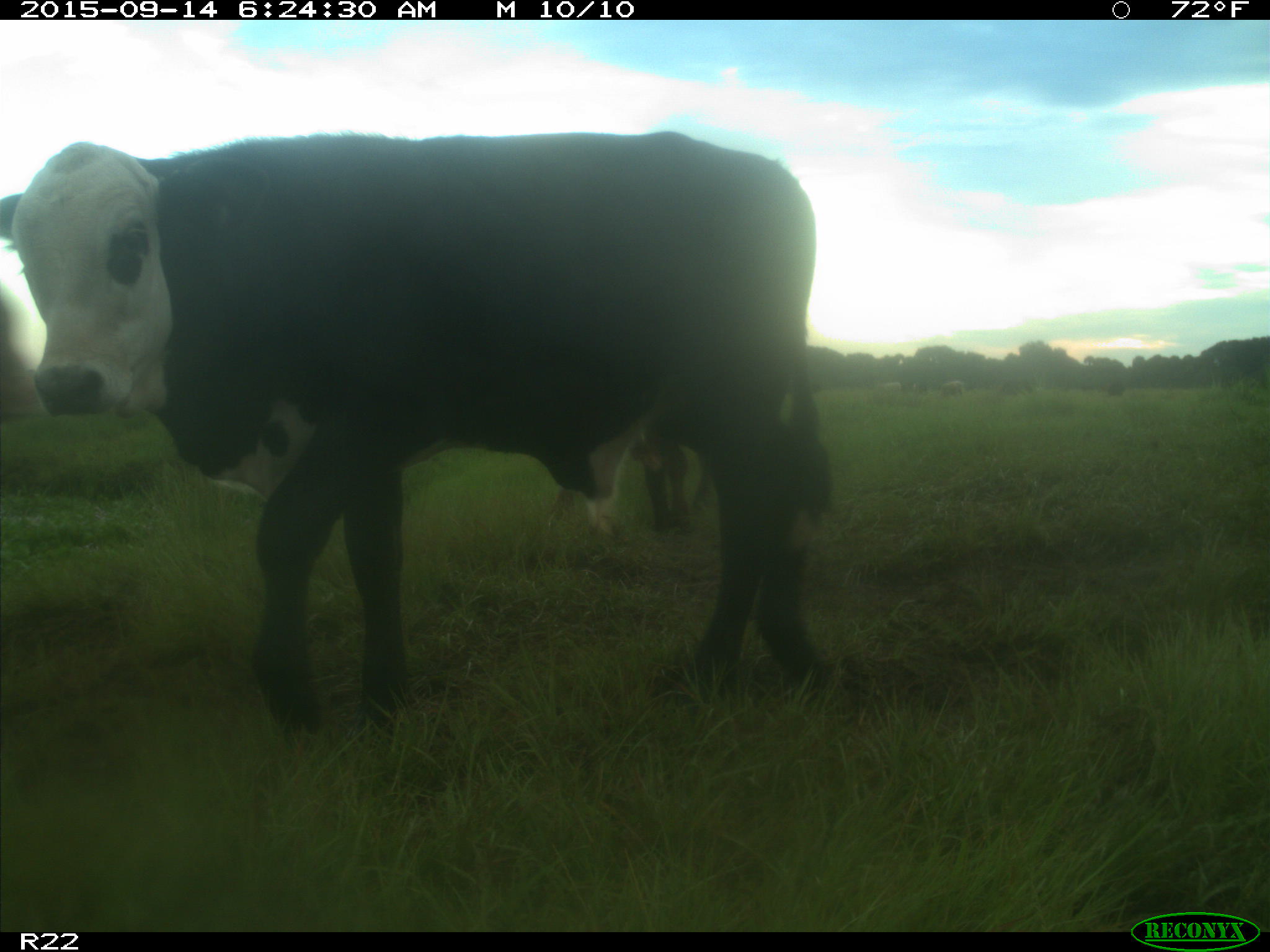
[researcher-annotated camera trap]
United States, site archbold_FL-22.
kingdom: Animalia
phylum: Chordata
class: Mammalia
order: Artiodactyla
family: Bovidae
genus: Bos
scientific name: Bos taurus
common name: domestic cow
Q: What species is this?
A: Bos taurus (domestic cow).